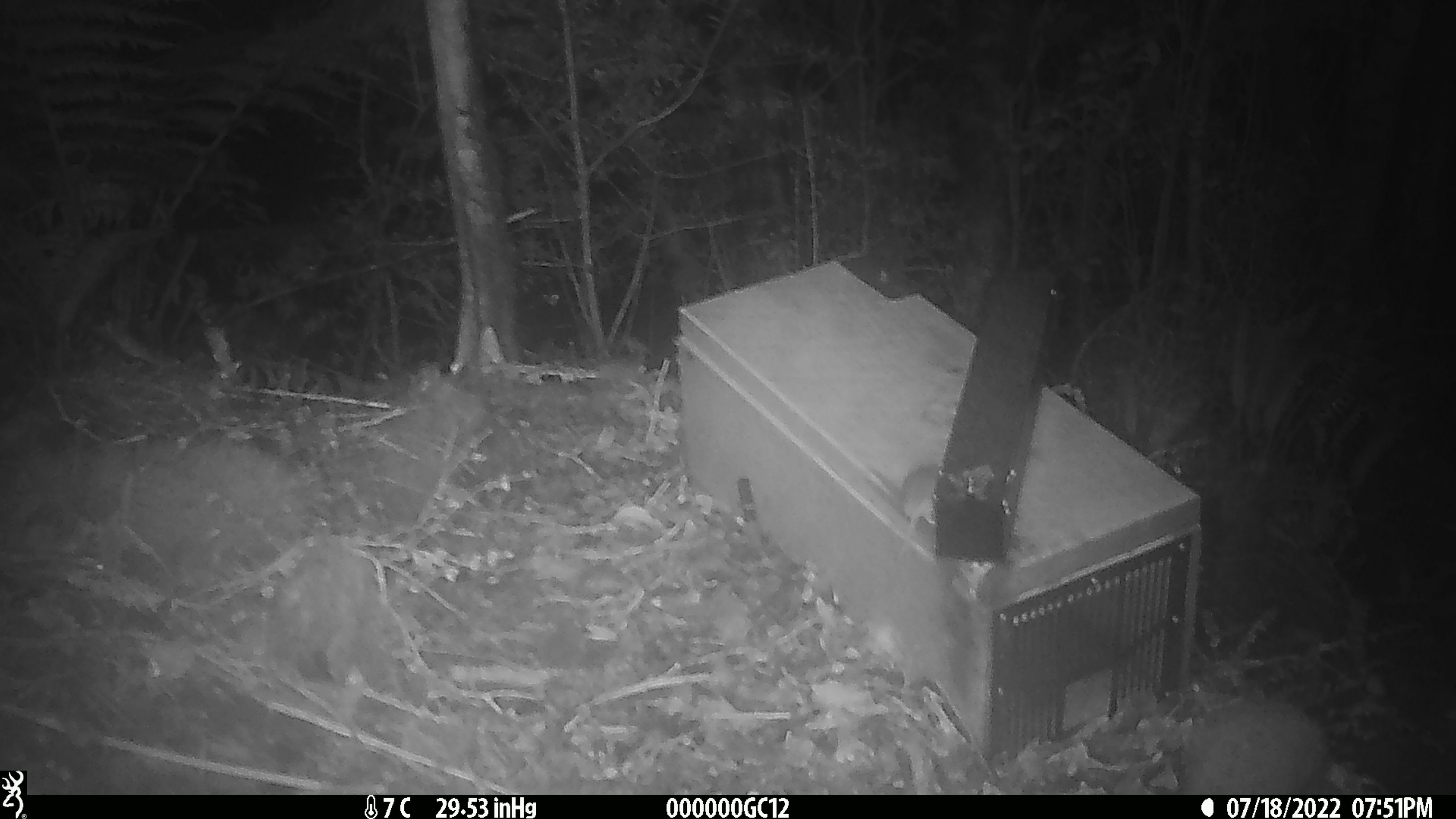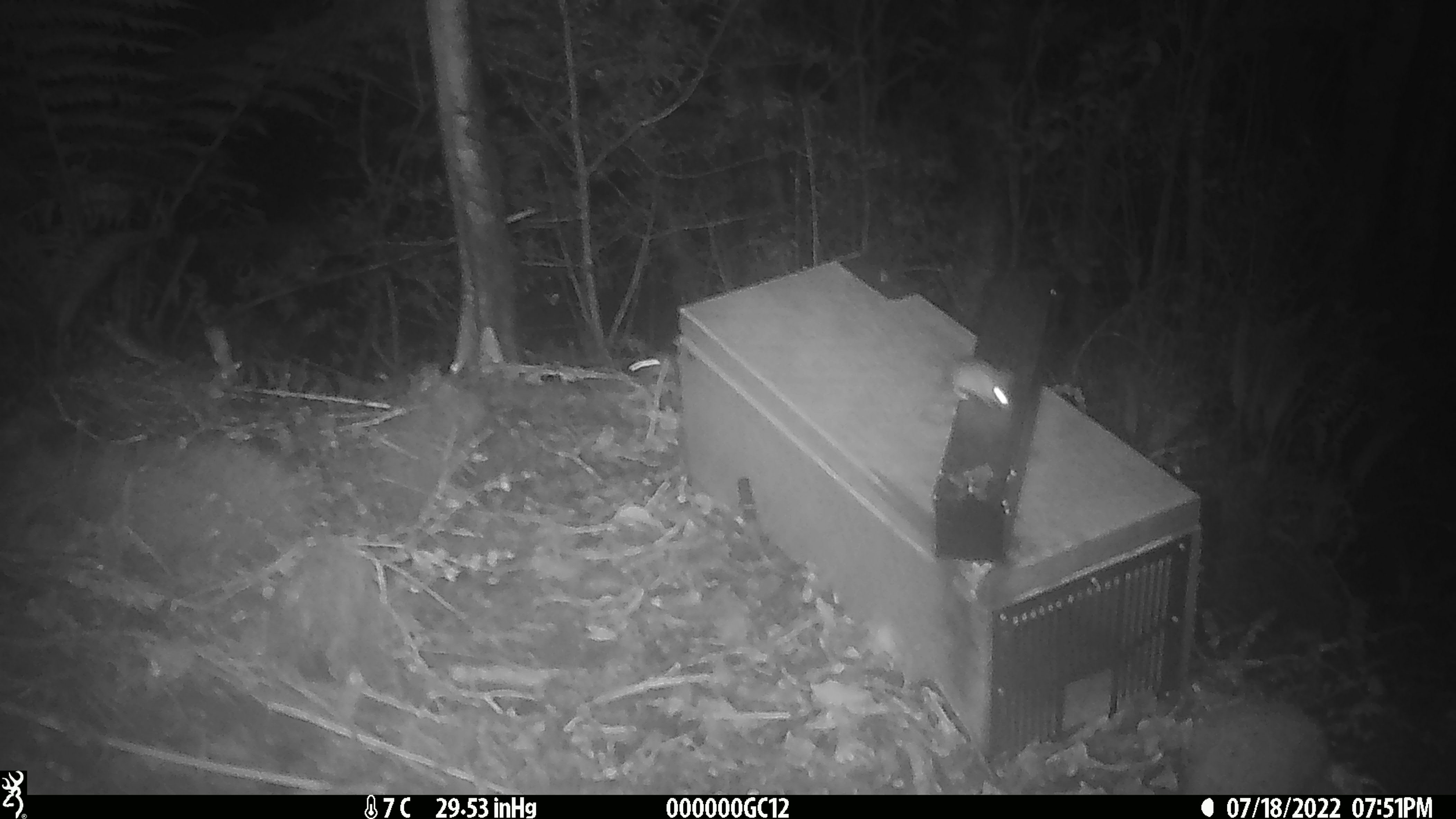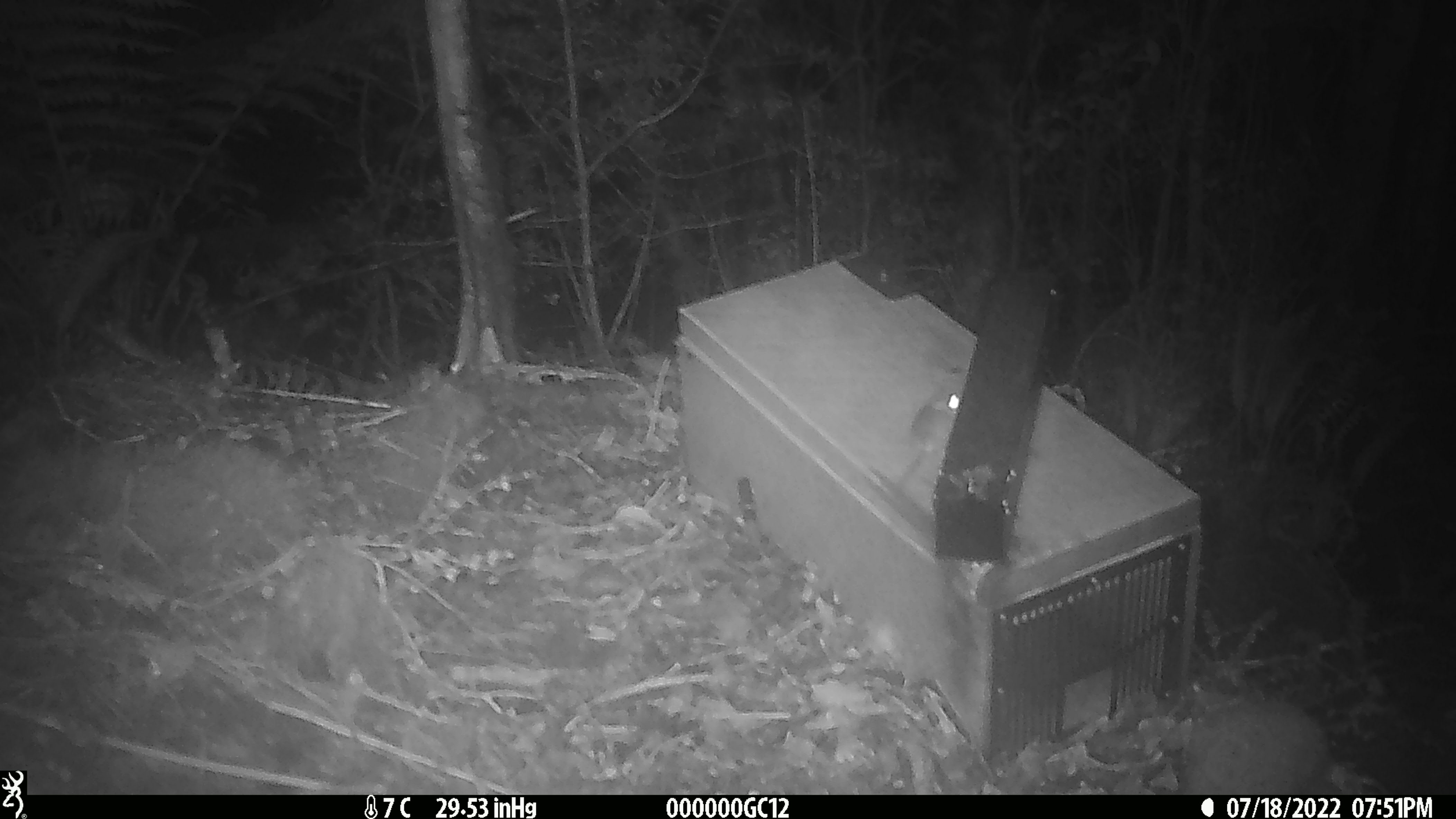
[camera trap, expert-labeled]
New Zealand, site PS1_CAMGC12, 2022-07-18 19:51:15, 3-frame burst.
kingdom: Animalia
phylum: Chordata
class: Mammalia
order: Rodentia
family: Muridae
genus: Mus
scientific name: Mus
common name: mouse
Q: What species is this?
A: Mouse (Mus).